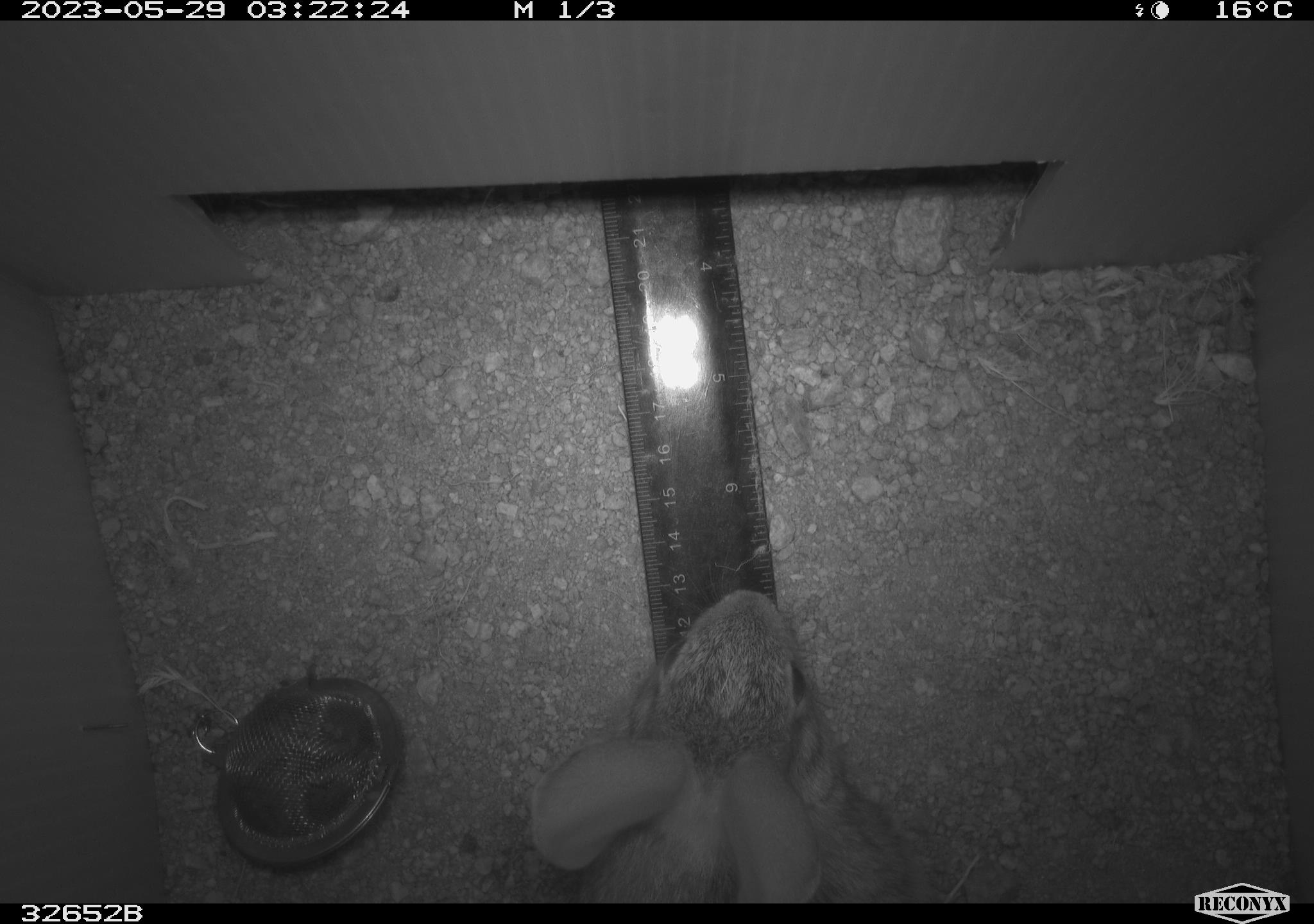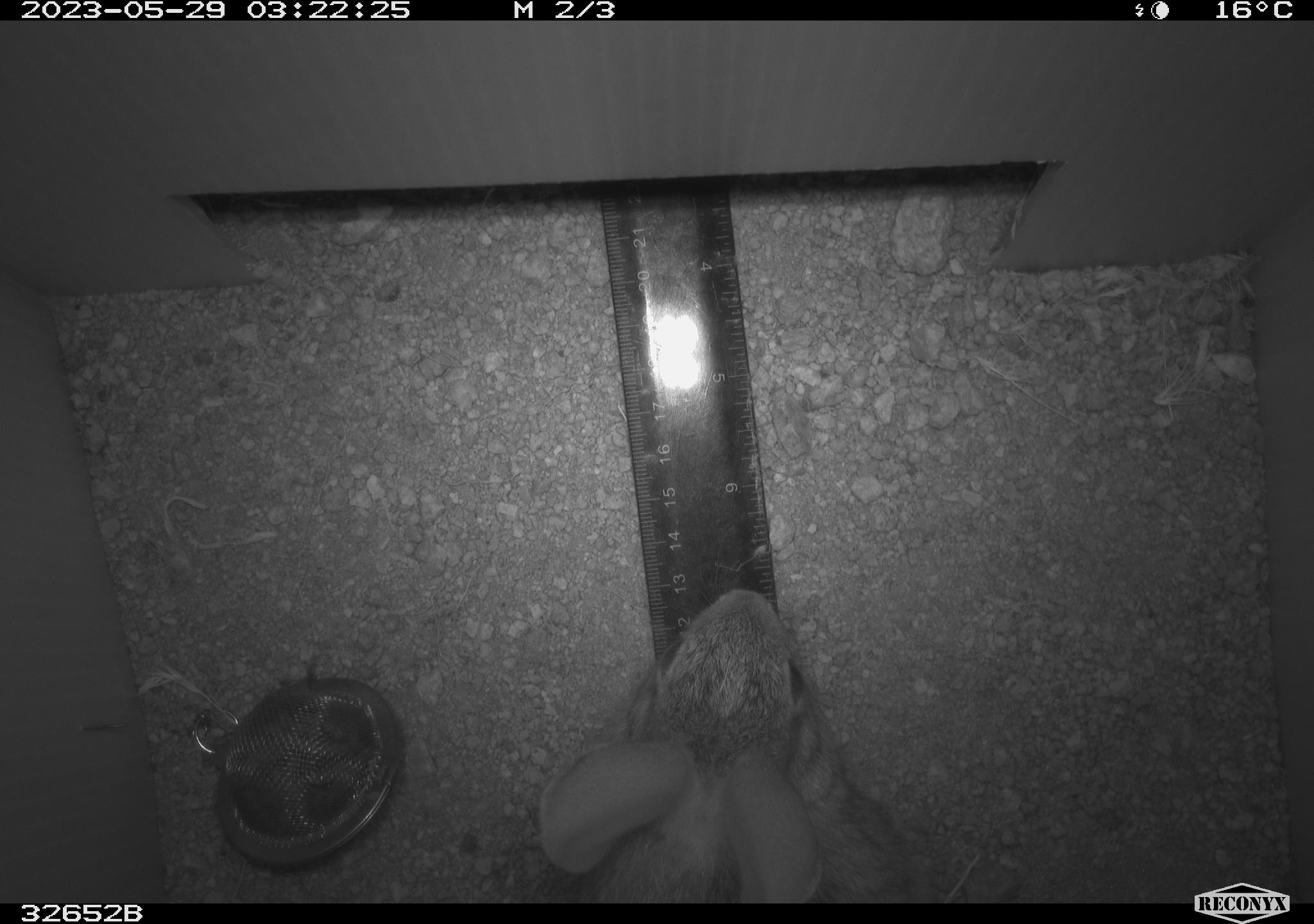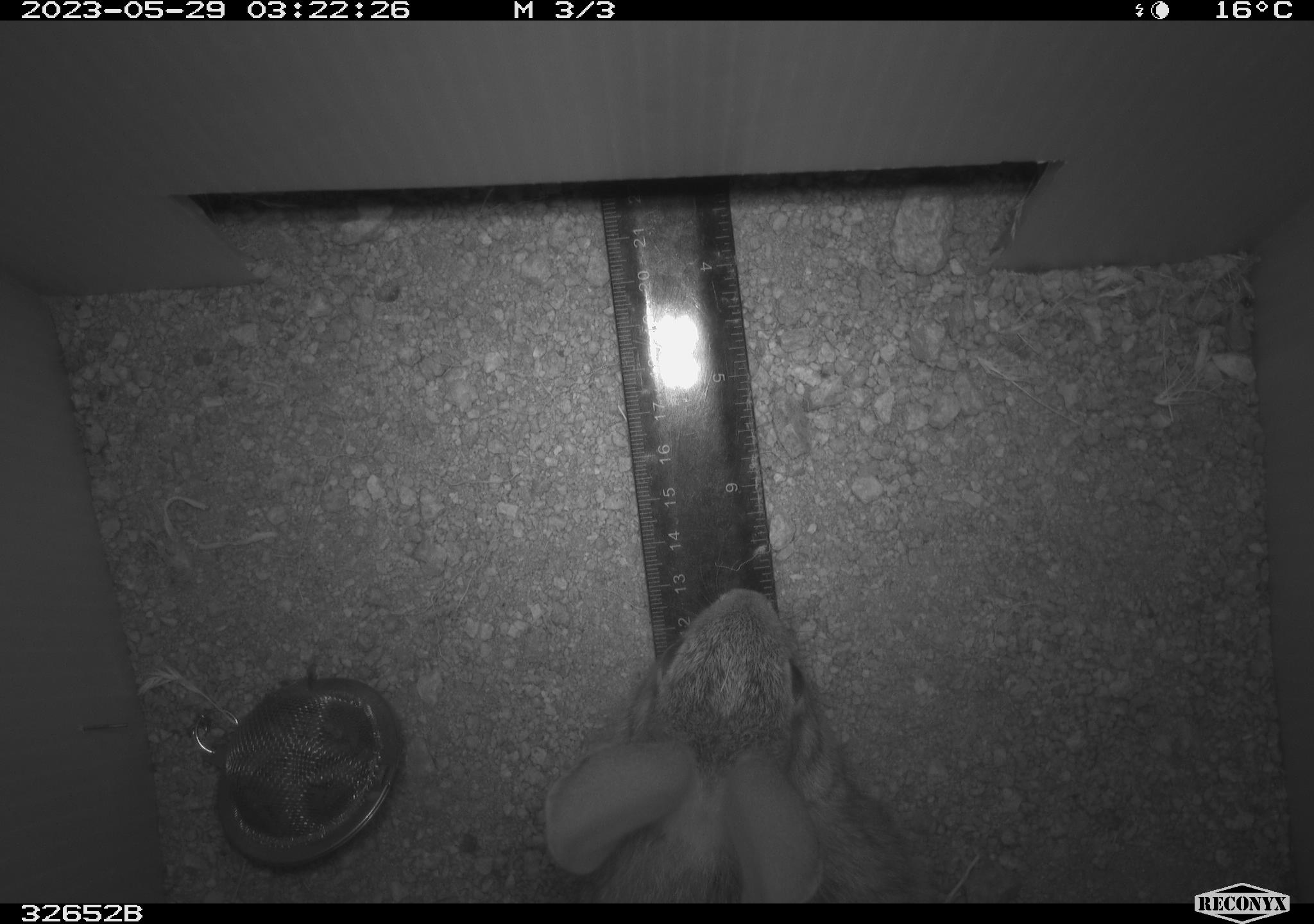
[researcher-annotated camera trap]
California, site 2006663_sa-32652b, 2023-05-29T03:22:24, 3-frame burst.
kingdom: Animalia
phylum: Chordata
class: Mammalia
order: Lagomorpha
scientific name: Lagomorpha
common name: hares, rabbits, and pikas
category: lagomorpha order